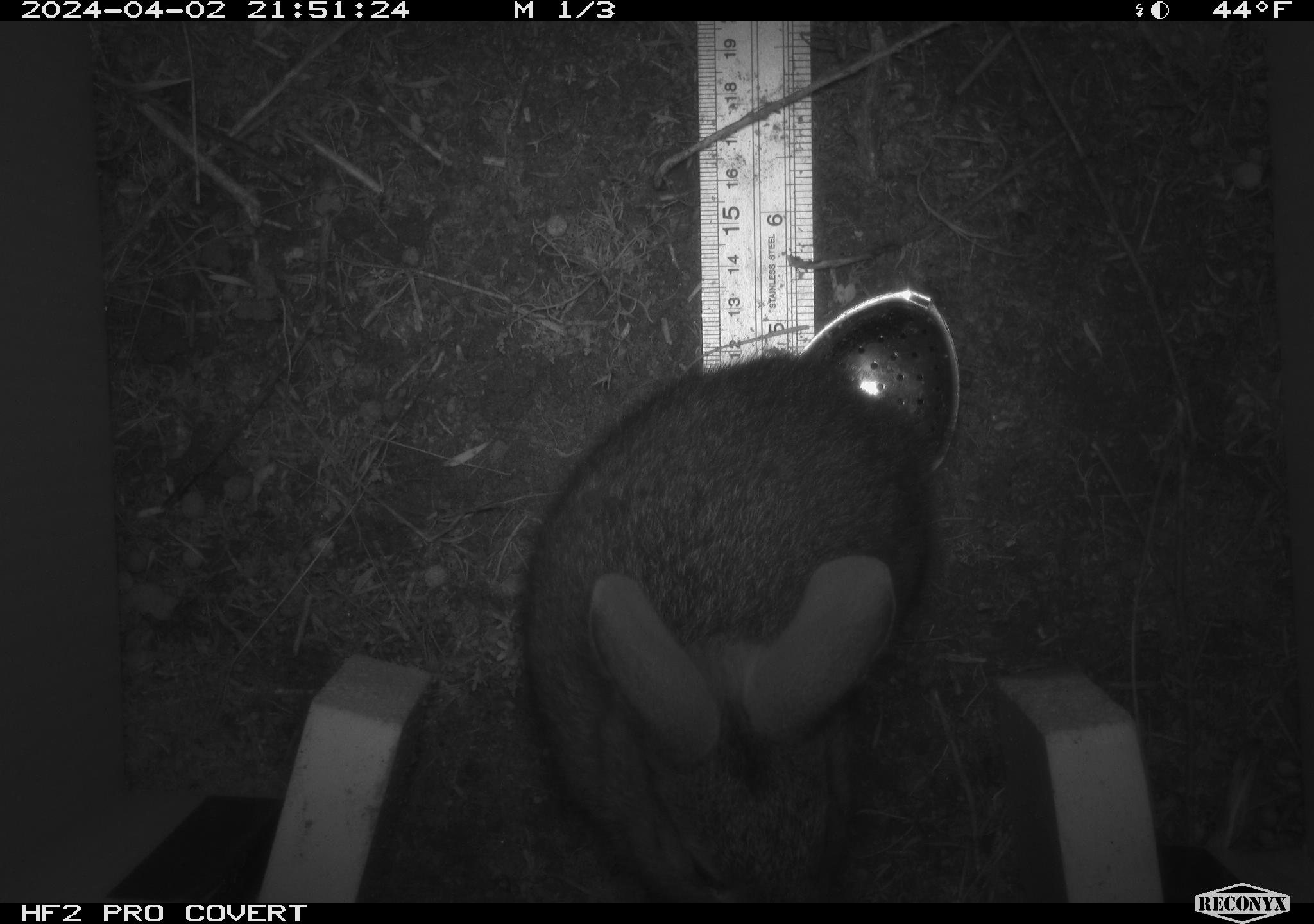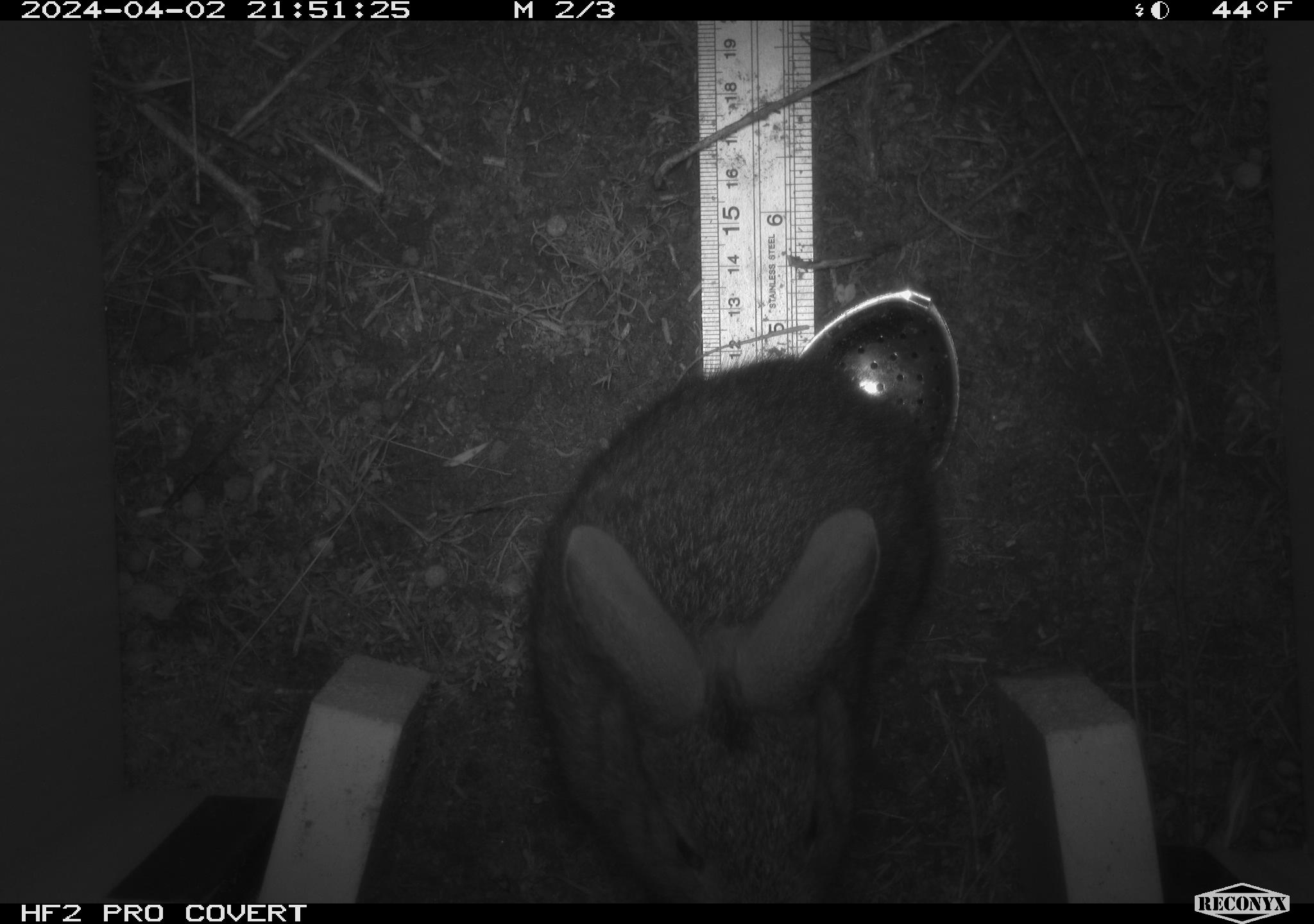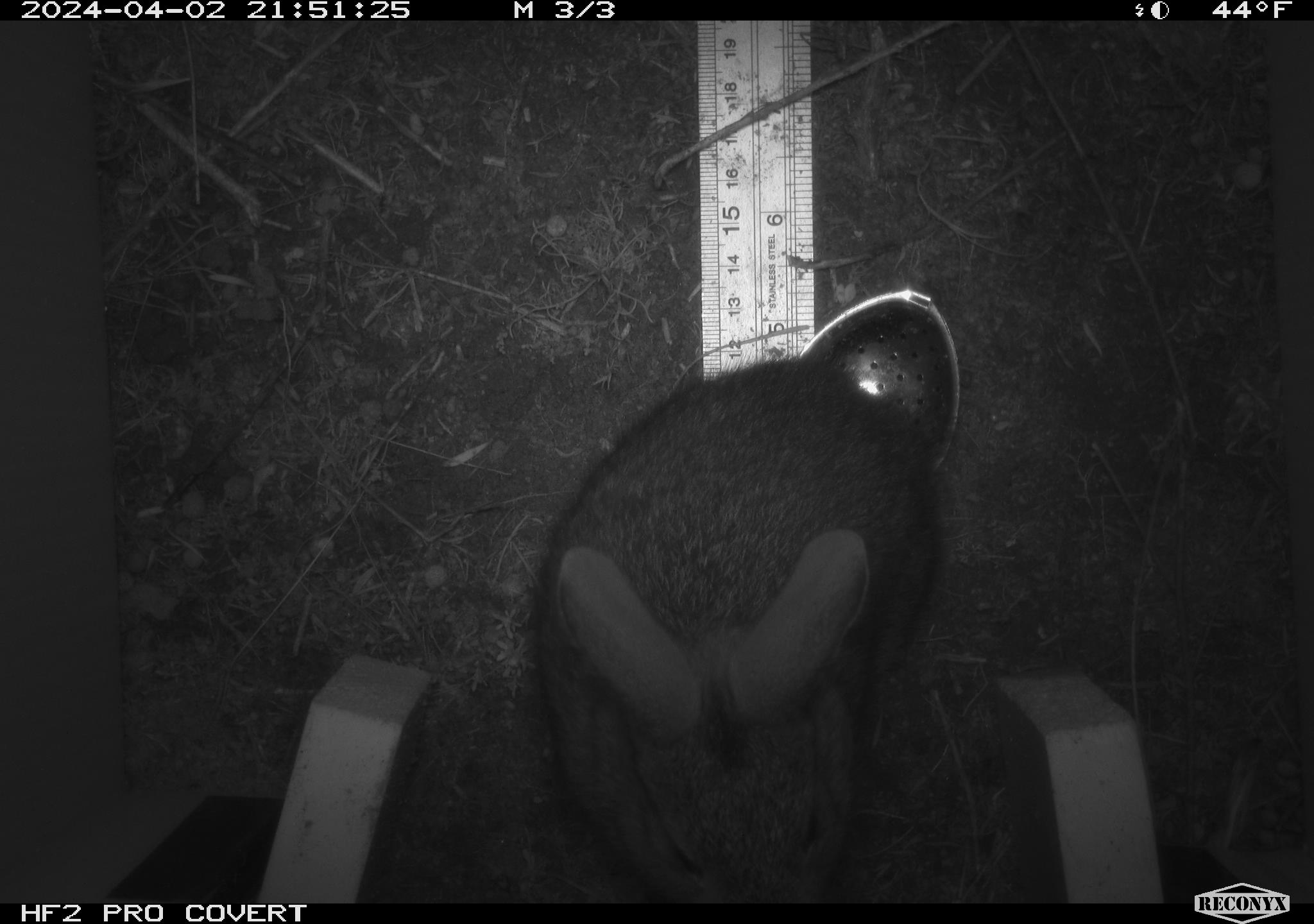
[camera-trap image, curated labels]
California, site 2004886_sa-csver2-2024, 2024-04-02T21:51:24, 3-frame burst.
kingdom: Animalia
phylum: Chordata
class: Mammalia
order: Lagomorpha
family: Leporidae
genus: Sylvilagus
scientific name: Sylvilagus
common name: cottontail rabbits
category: sylvilagus species